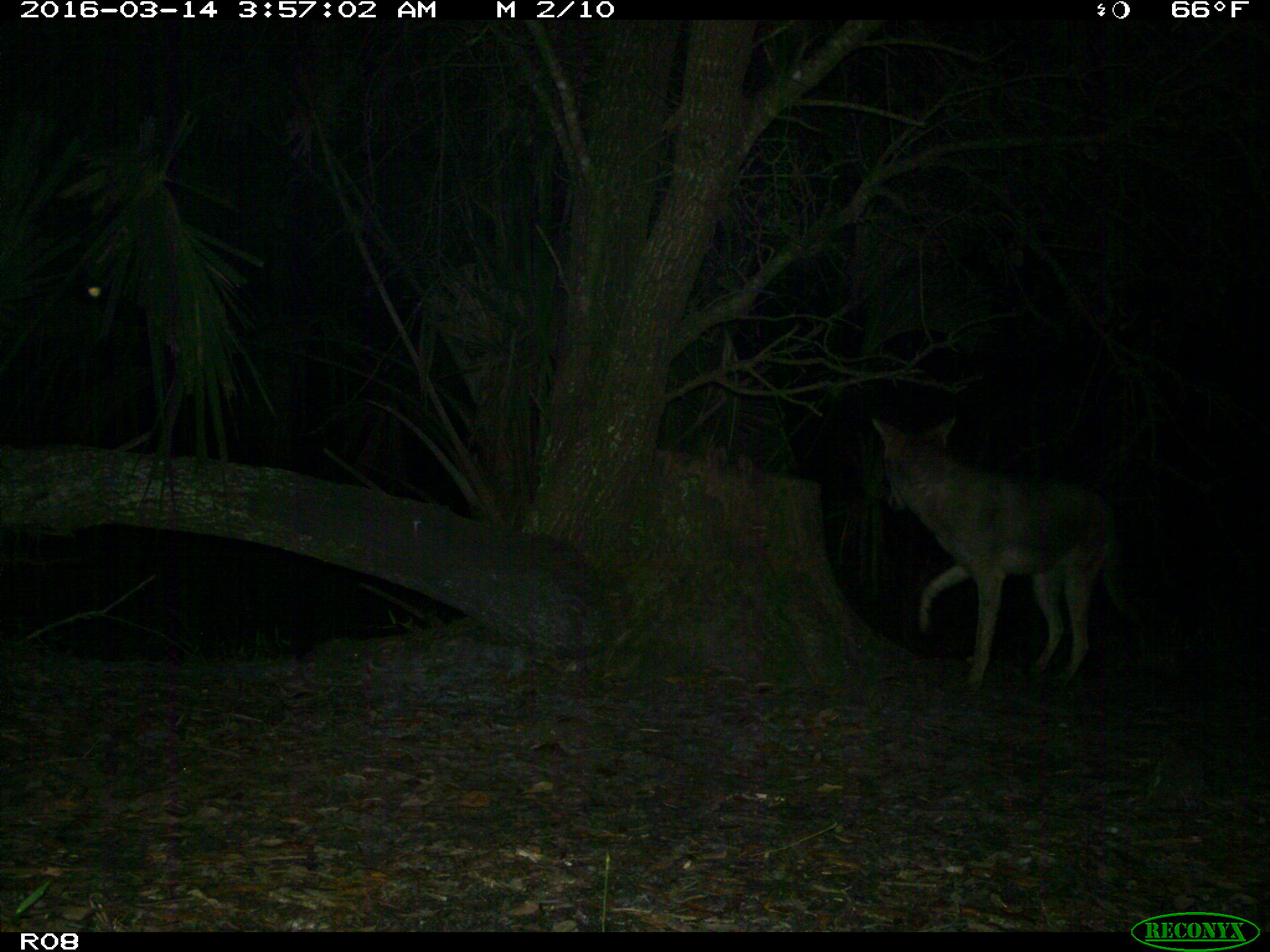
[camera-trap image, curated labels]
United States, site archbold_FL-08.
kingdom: Animalia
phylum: Chordata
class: Mammalia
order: Carnivora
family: Canidae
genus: Canis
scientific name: Canis latrans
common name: coyote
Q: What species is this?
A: Canis latrans (coyote).